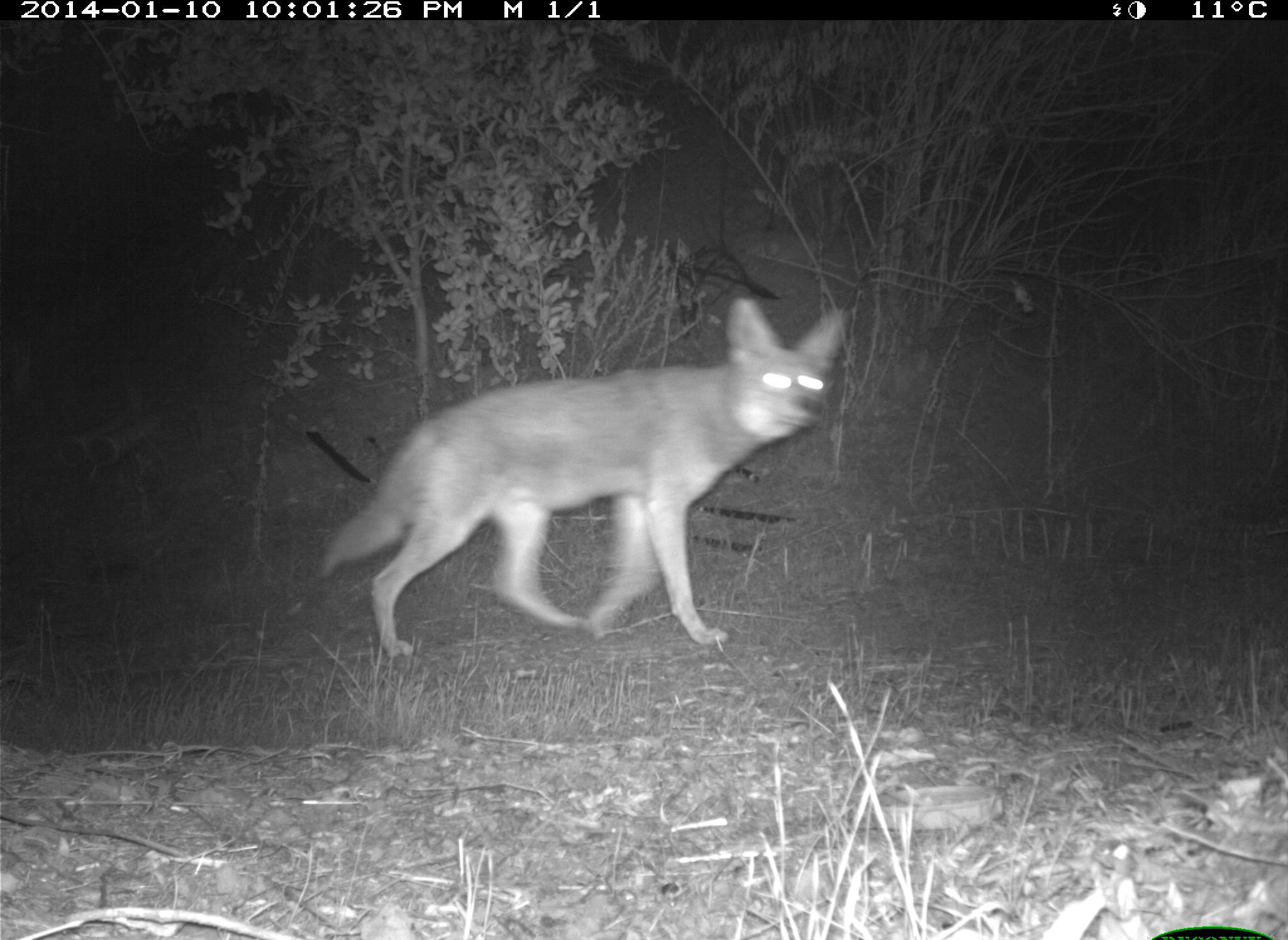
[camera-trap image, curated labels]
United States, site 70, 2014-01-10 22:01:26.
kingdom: Animalia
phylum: Chordata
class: Mammalia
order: Carnivora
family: Canidae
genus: Canis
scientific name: Canis latrans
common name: coyote